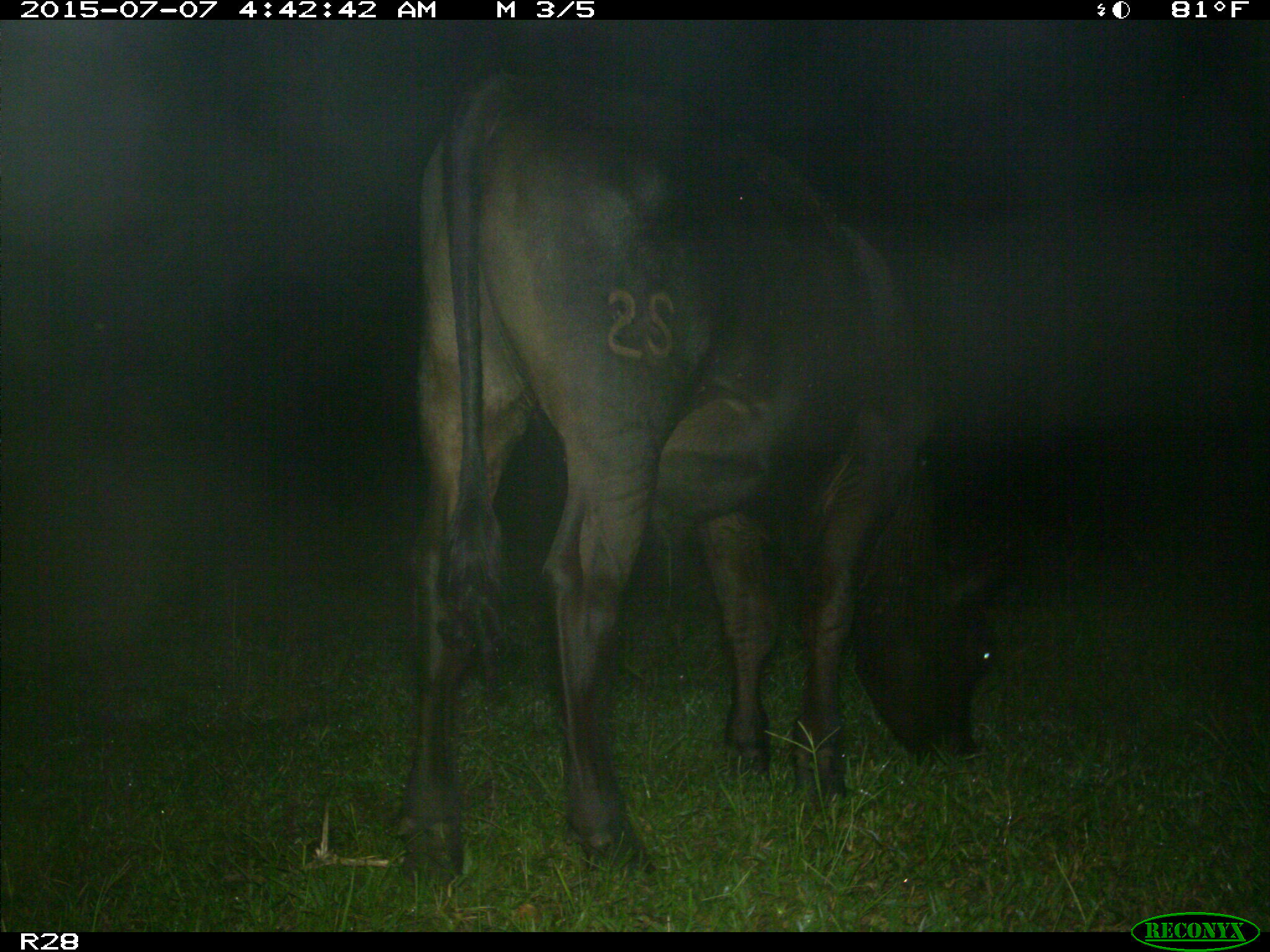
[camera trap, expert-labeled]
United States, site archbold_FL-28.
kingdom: Animalia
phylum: Chordata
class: Mammalia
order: Artiodactyla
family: Bovidae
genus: Bos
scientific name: Bos taurus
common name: domestic cow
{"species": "Bos taurus (domestic cow)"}